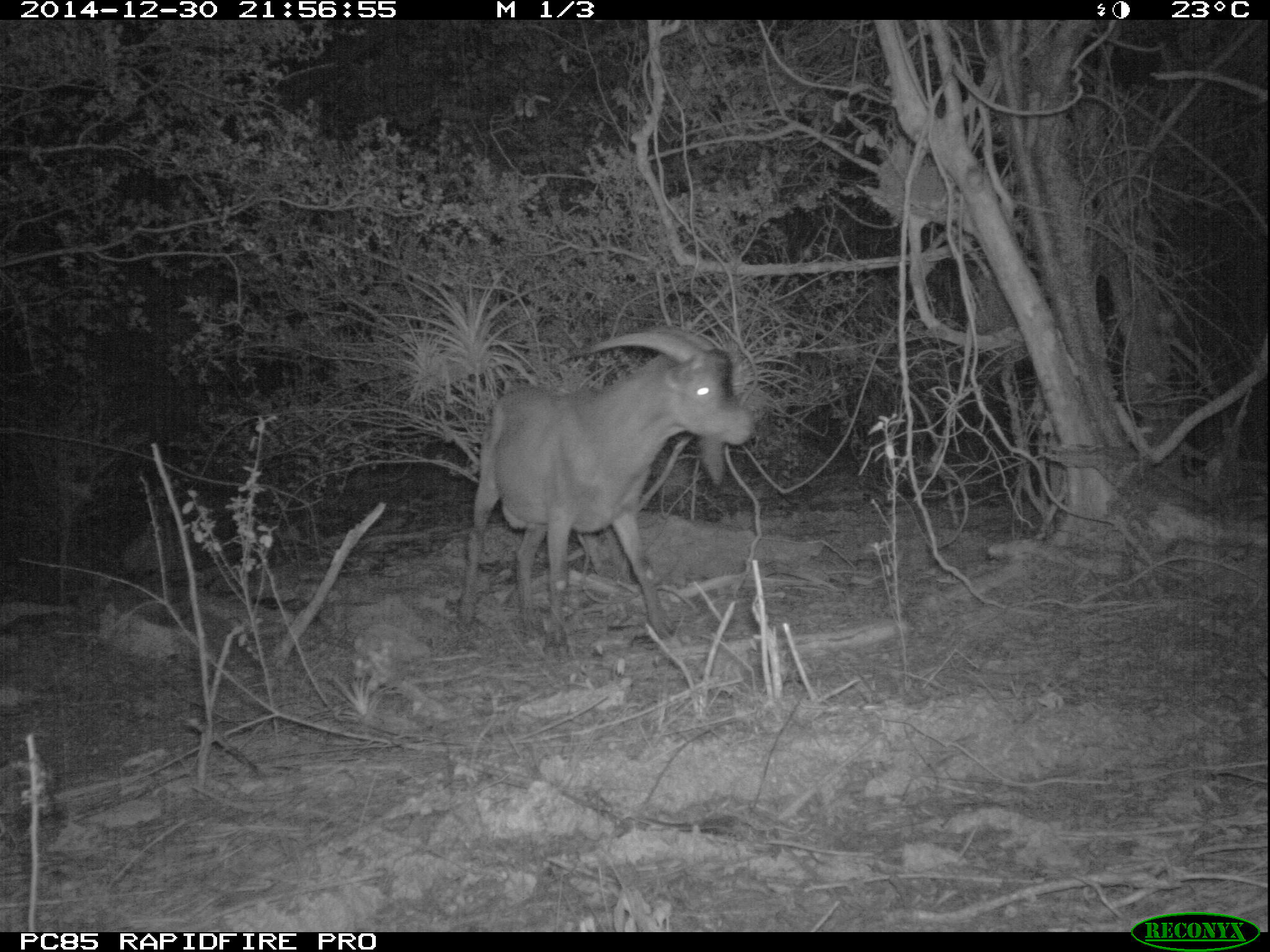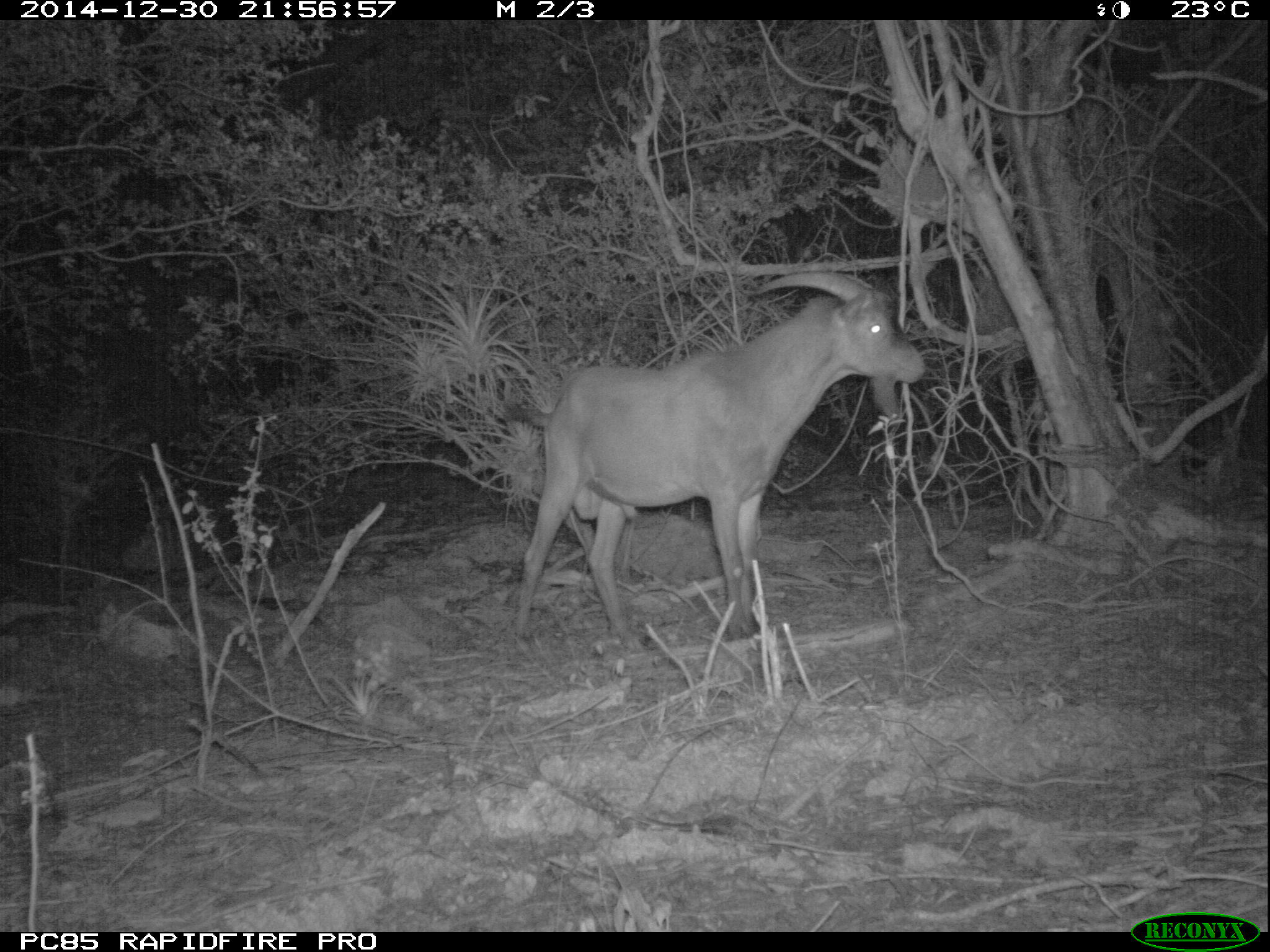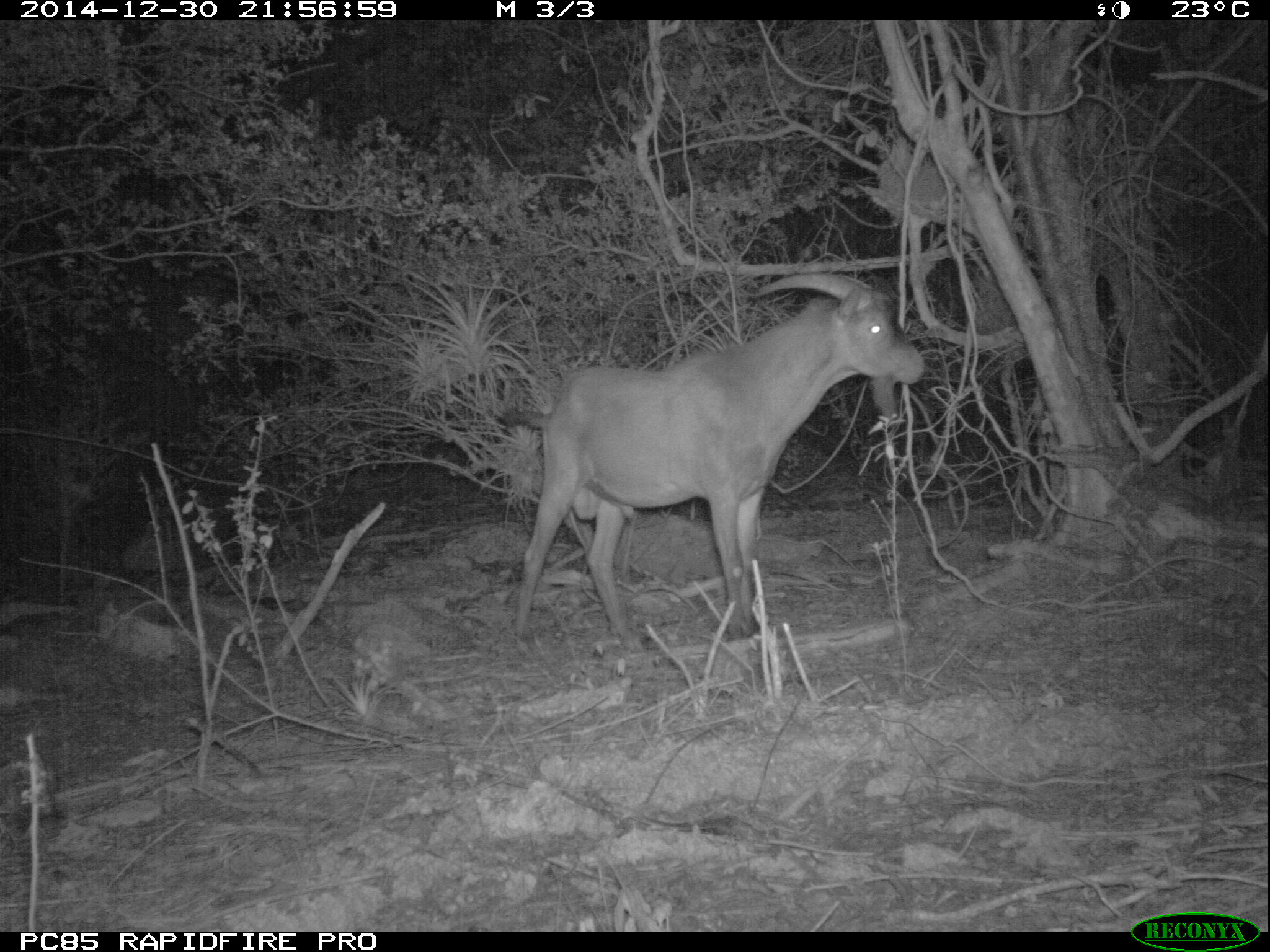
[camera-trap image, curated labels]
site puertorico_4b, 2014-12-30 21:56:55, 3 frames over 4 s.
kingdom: Animalia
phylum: Chordata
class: Mammalia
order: Artiodactyla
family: Bovidae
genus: Capra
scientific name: Capra hircus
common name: goat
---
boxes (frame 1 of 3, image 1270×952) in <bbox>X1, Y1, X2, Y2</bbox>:
goat: <bbox>451, 329, 755, 647</bbox>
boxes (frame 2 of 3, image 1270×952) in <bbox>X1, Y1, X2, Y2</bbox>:
goat: <bbox>506, 278, 926, 655</bbox>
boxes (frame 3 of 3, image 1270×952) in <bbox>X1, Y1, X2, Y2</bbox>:
goat: <bbox>503, 272, 925, 654</bbox>